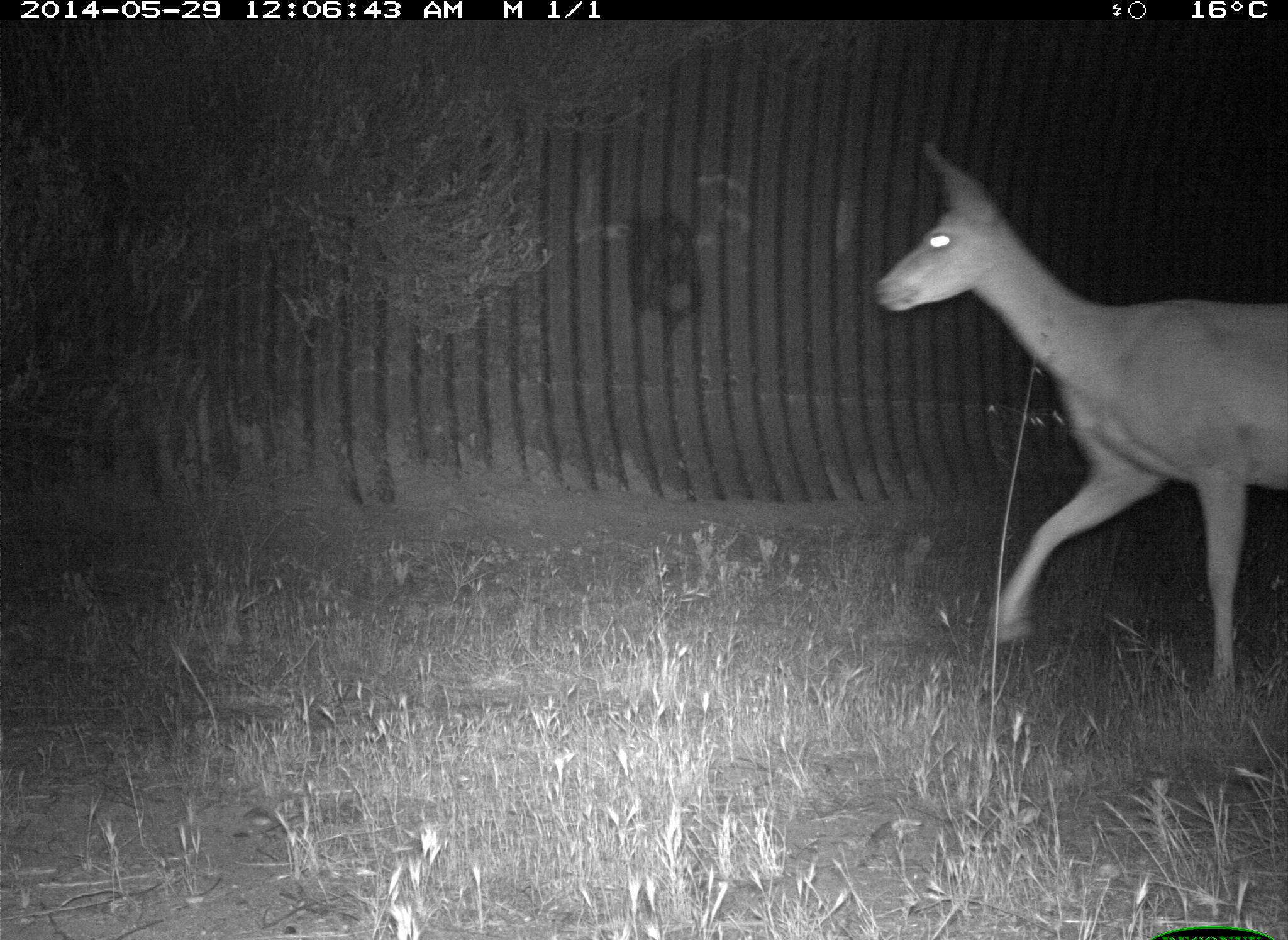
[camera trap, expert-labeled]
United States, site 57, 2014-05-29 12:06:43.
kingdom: Animalia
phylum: Chordata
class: Mammalia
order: Artiodactyla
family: Cervidae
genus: Odocoileus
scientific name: Odocoileus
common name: deer